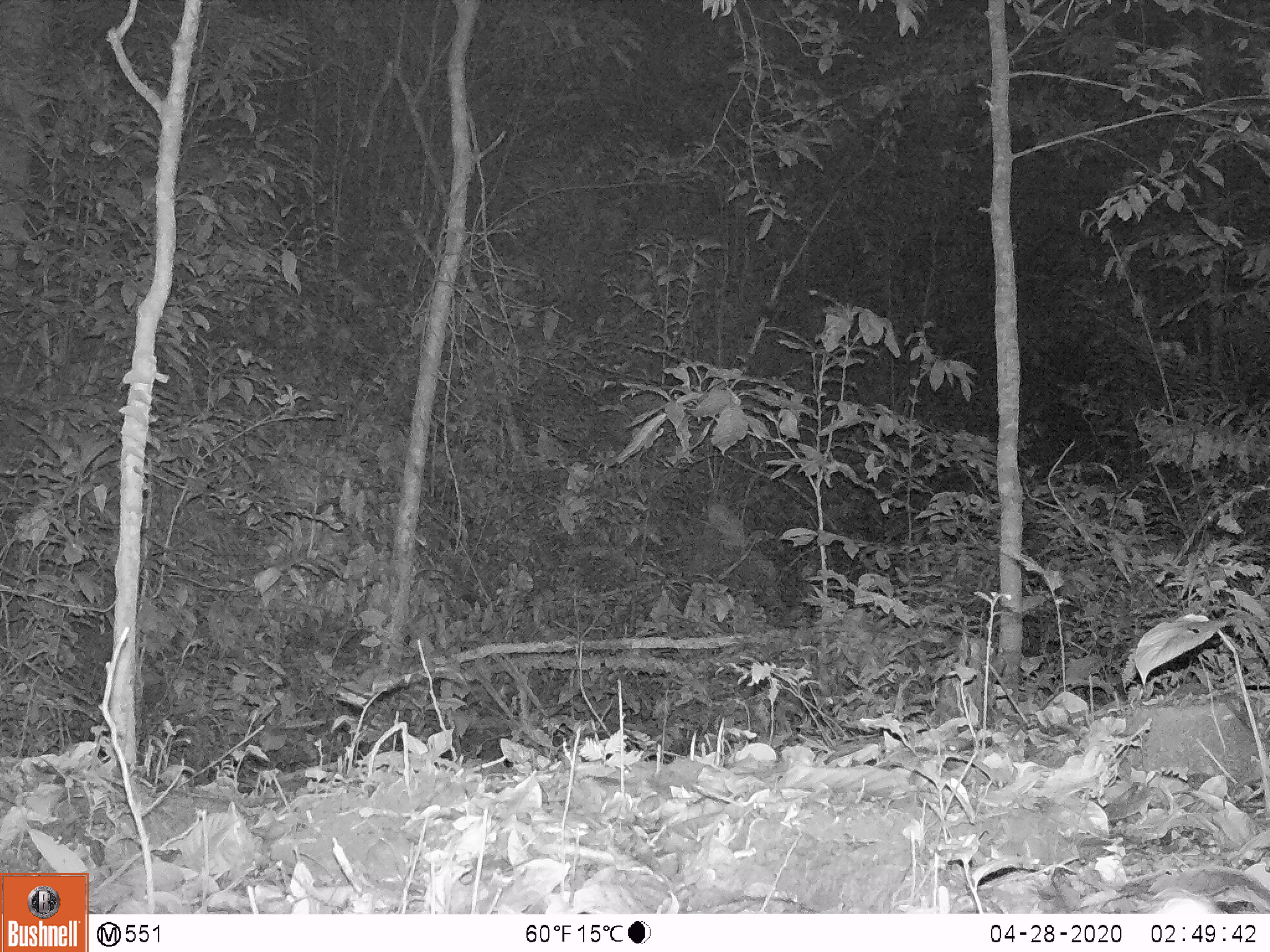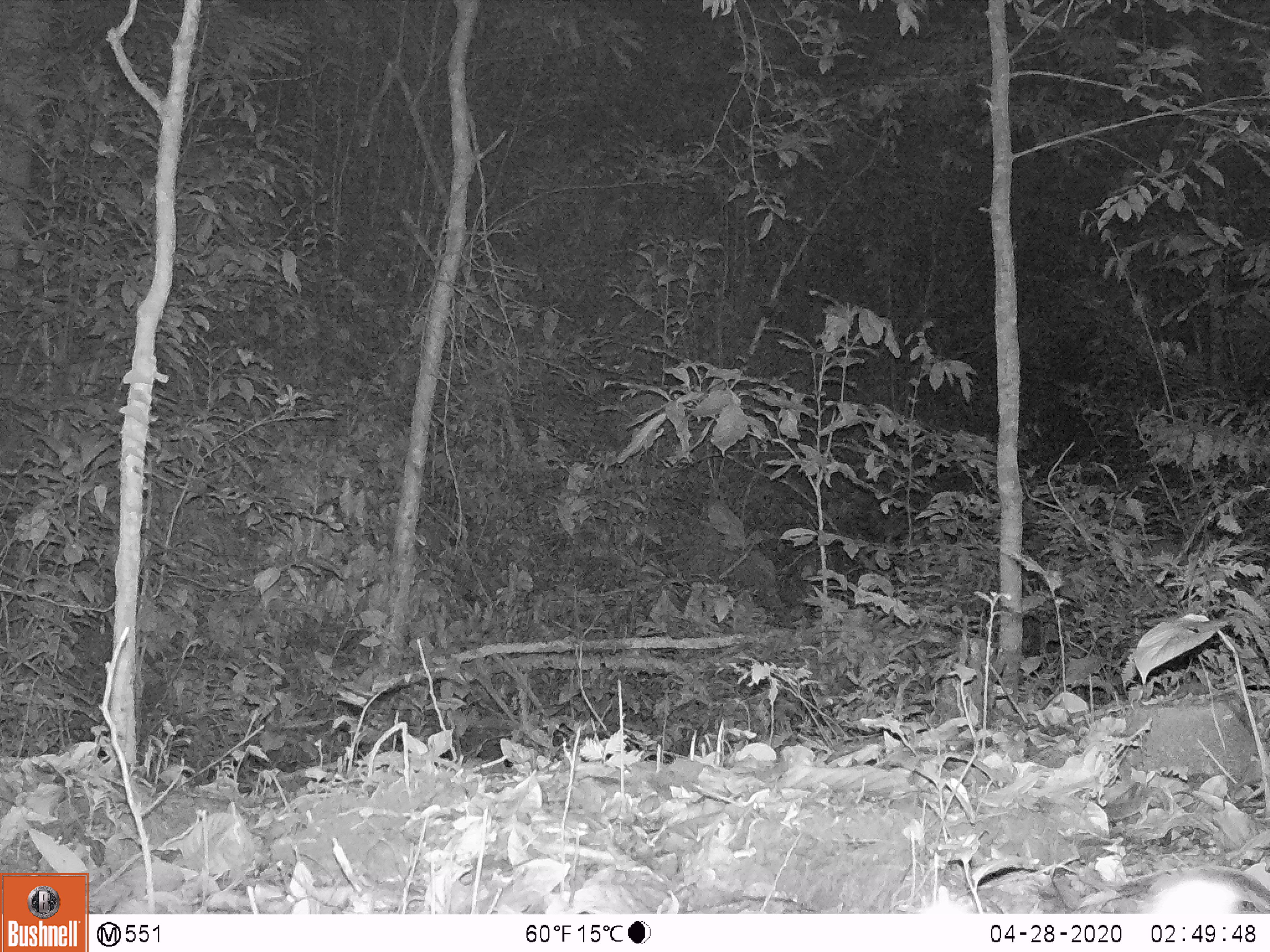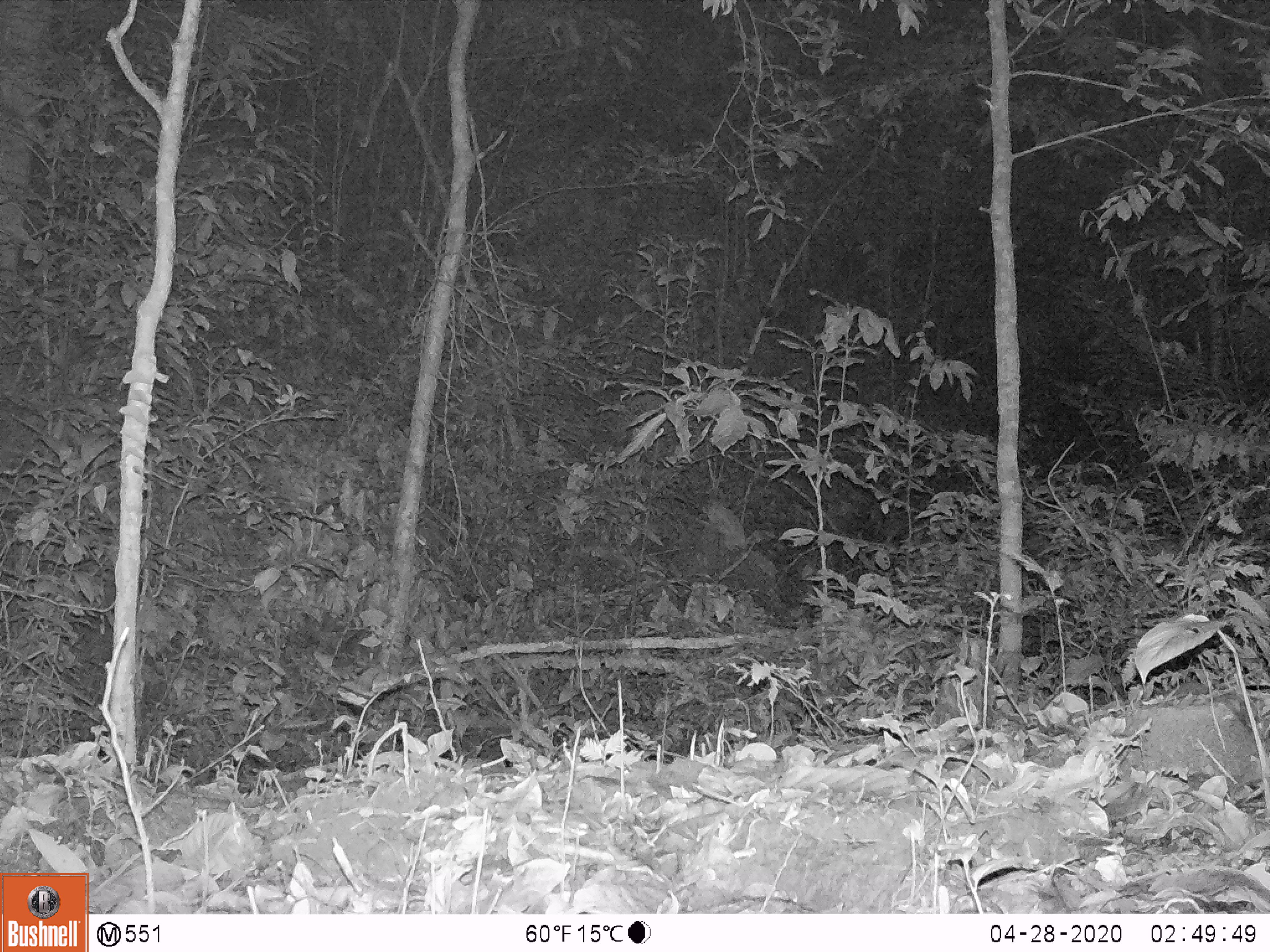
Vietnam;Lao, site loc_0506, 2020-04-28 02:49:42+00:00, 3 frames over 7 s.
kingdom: Animalia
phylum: Chordata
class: Mammalia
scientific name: Mammalia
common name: mammal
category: unidentified small mammal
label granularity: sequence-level